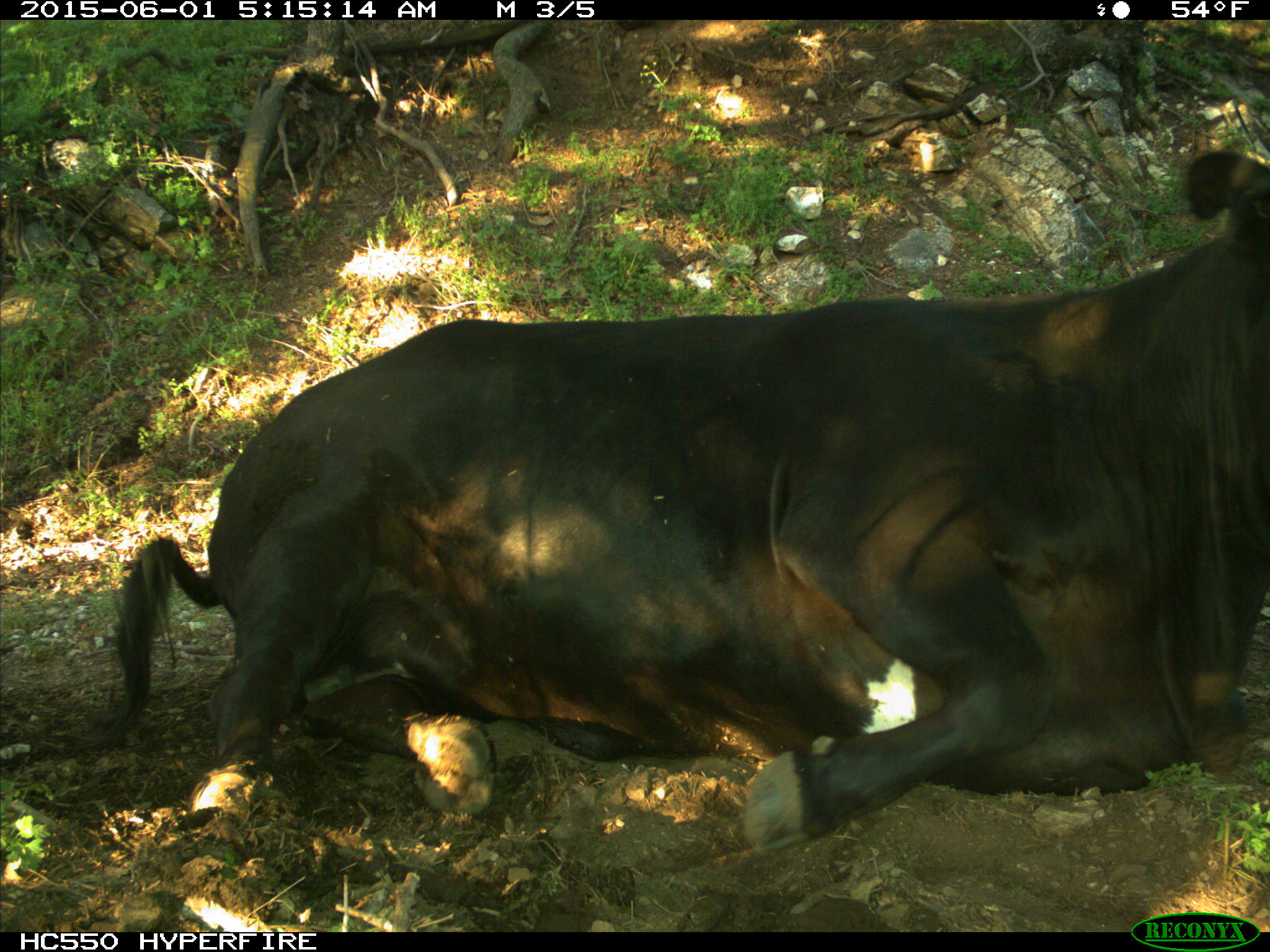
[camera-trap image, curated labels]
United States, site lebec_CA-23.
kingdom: Animalia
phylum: Chordata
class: Mammalia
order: Artiodactyla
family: Bovidae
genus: Bos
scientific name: Bos taurus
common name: domestic cow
Bos taurus (domestic cow).